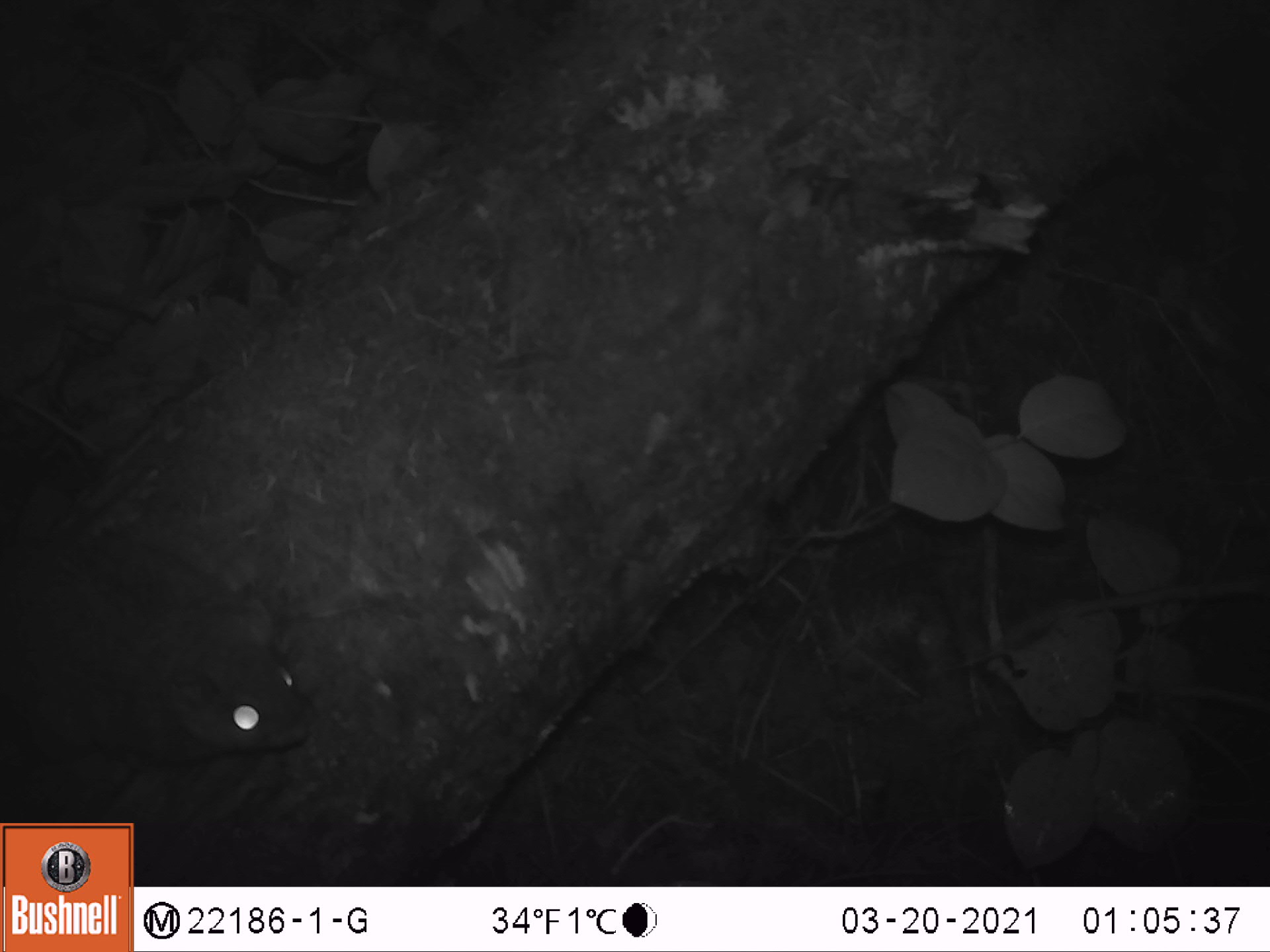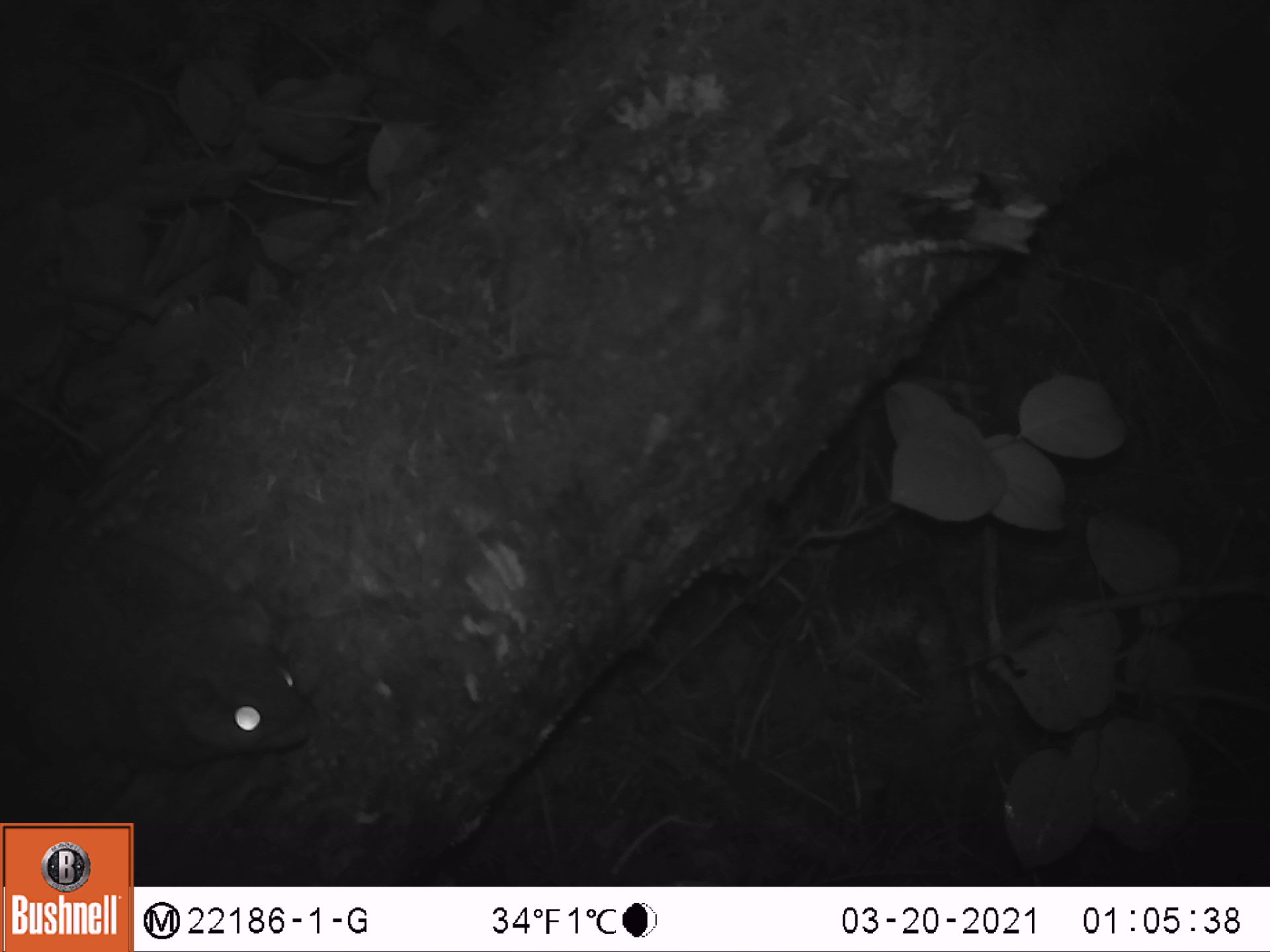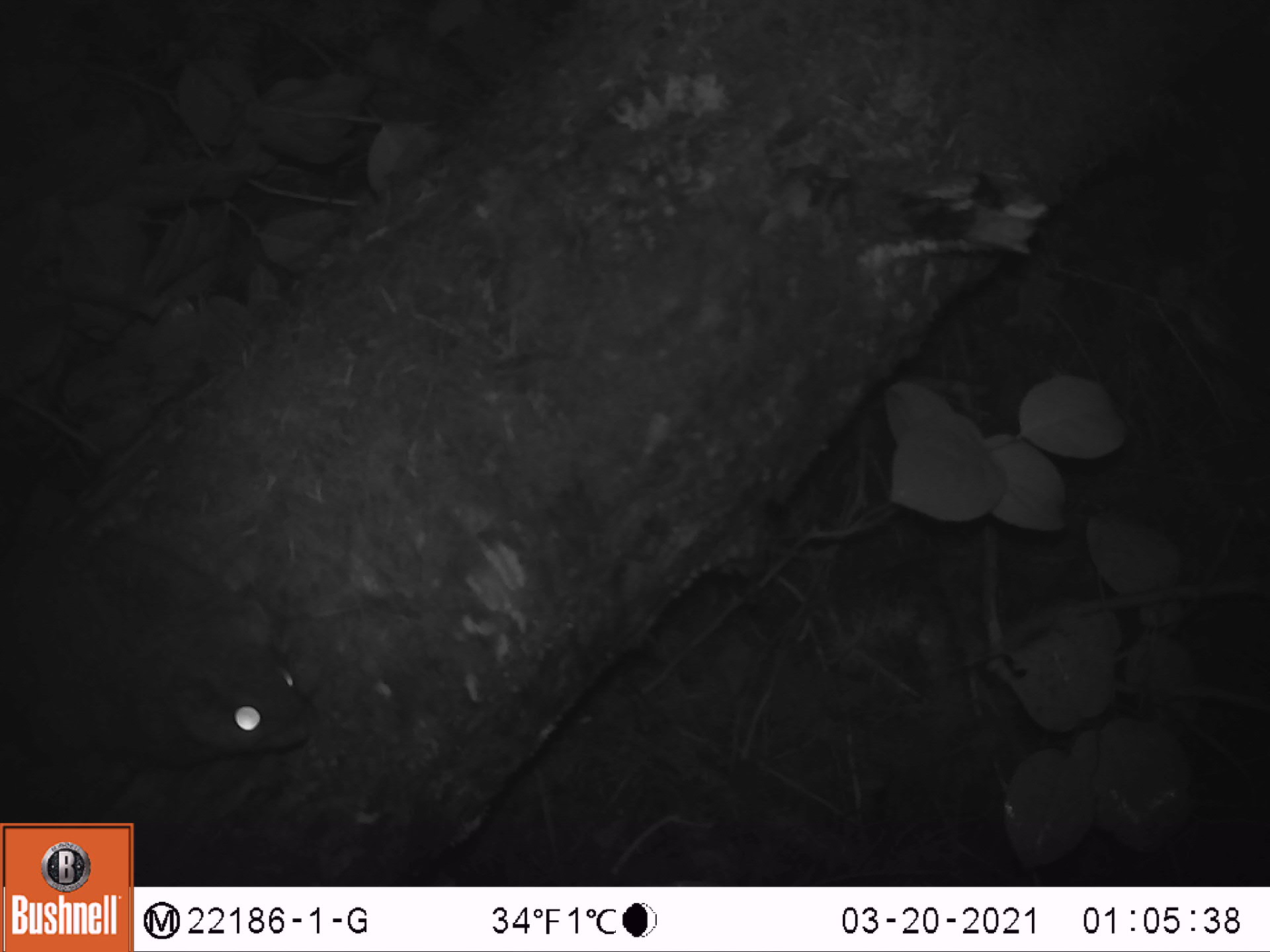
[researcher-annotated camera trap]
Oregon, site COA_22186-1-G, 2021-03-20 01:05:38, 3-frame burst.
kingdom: Animalia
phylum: Chordata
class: Mammalia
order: Artiodactyla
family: Cervidae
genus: Cervus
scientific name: Cervus canadensis roosevelti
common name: roosevelt elk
Roosevelt elk (Cervus canadensis roosevelti).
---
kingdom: Animalia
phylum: Chordata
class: Mammalia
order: Rodentia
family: Sciuridae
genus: Glaucomys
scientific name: Glaucomys oregonensis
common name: humboldt's flying squirrel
Humboldt's flying squirrel (Glaucomys oregonensis).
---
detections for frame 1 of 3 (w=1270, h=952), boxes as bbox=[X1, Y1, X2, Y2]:
roosevelt elk: bbox=[4, 450, 320, 772]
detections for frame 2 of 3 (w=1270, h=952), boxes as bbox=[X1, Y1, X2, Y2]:
humboldt's flying squirrel: bbox=[8, 514, 326, 796]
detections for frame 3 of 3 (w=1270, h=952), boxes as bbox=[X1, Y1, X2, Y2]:
roosevelt elk: bbox=[7, 476, 326, 772]